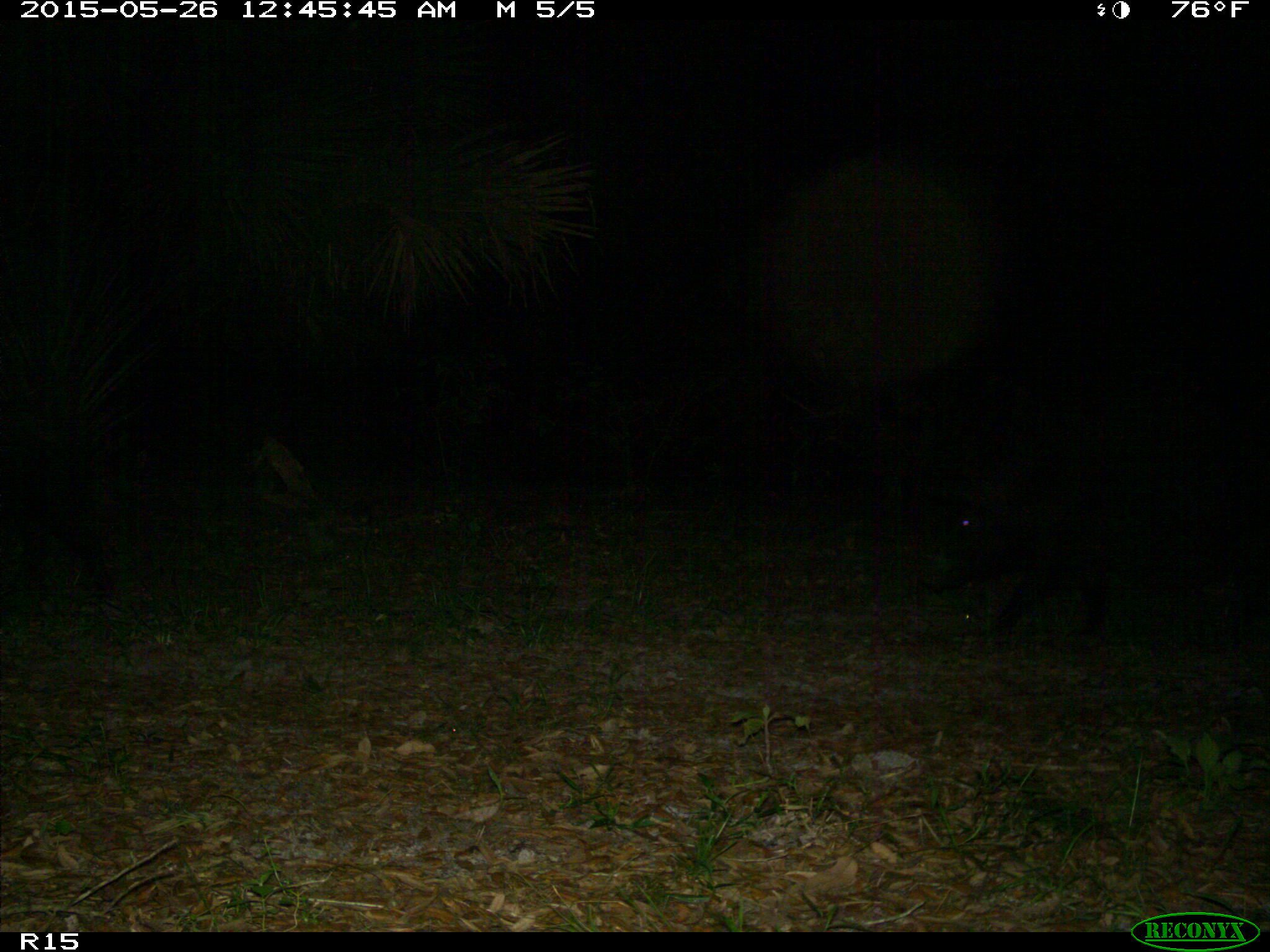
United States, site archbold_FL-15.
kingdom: Animalia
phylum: Chordata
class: Mammalia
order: Artiodactyla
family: Suidae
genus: Sus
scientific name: Sus scrofa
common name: wild boar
Sus scrofa (wild boar).